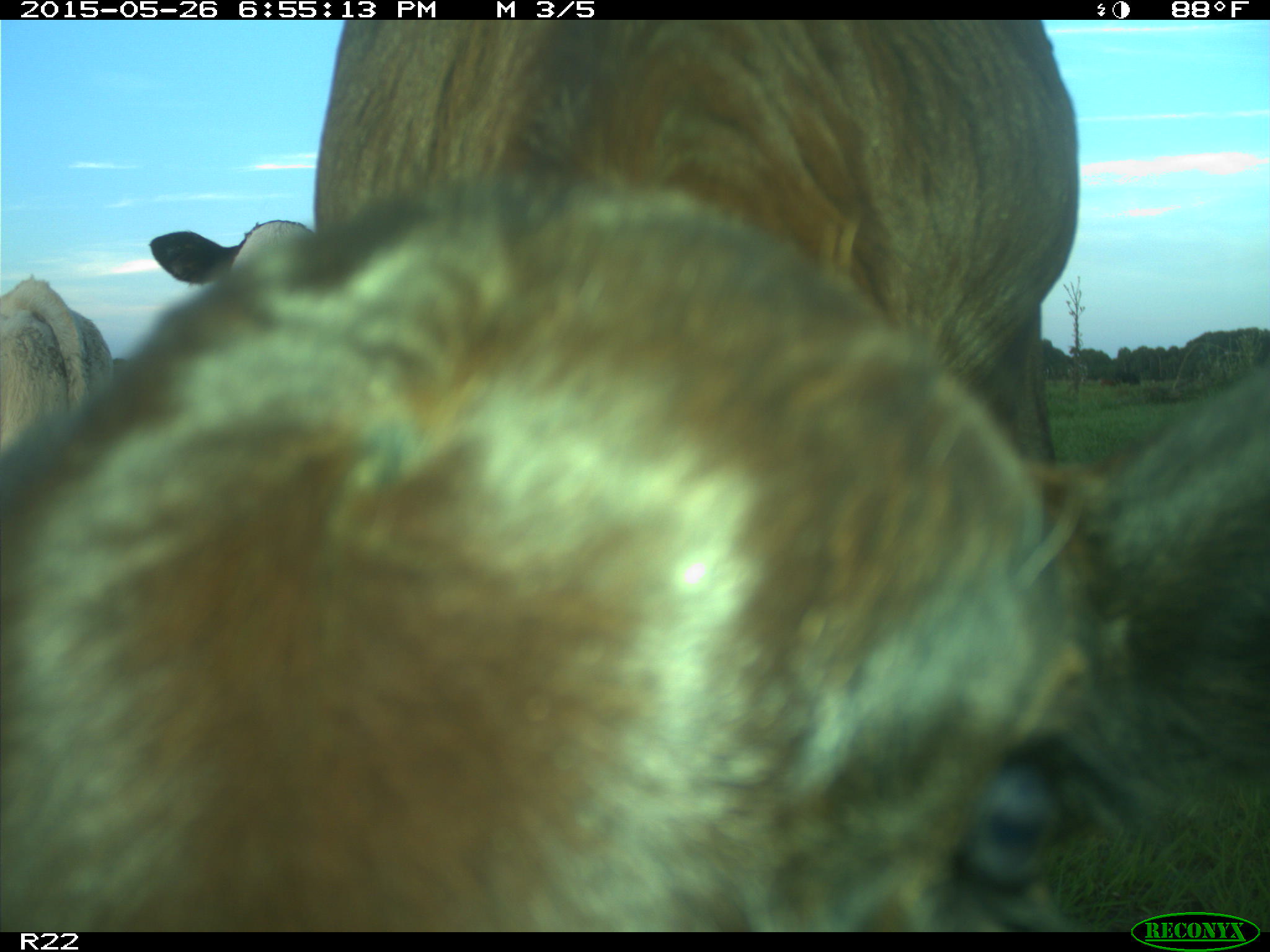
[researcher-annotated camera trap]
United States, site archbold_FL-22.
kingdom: Animalia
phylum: Chordata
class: Mammalia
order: Artiodactyla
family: Bovidae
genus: Bos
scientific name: Bos taurus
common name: domestic cow